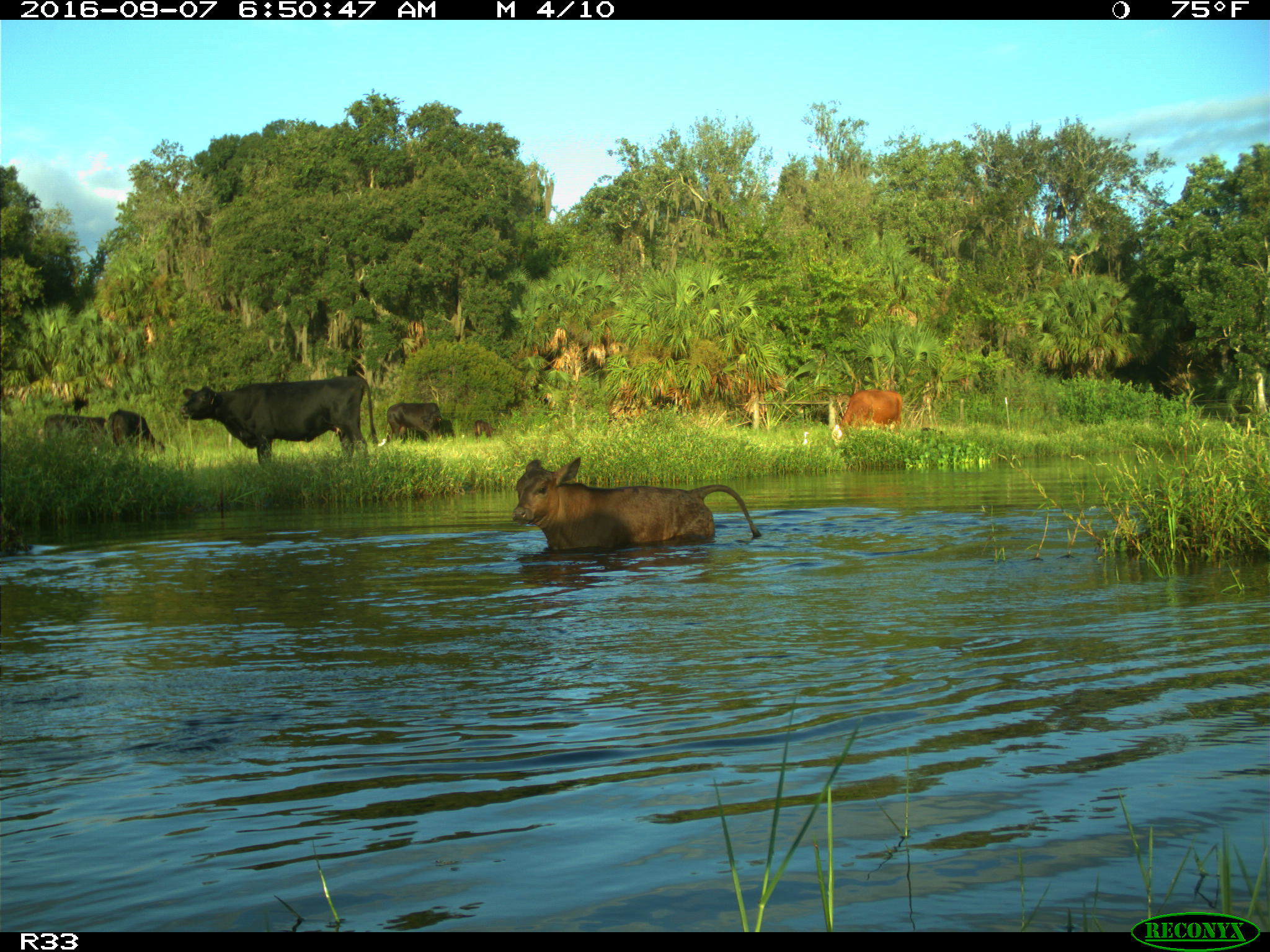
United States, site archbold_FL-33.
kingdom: Animalia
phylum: Chordata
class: Mammalia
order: Artiodactyla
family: Bovidae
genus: Bos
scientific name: Bos taurus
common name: domestic cow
Bos taurus (domestic cow).